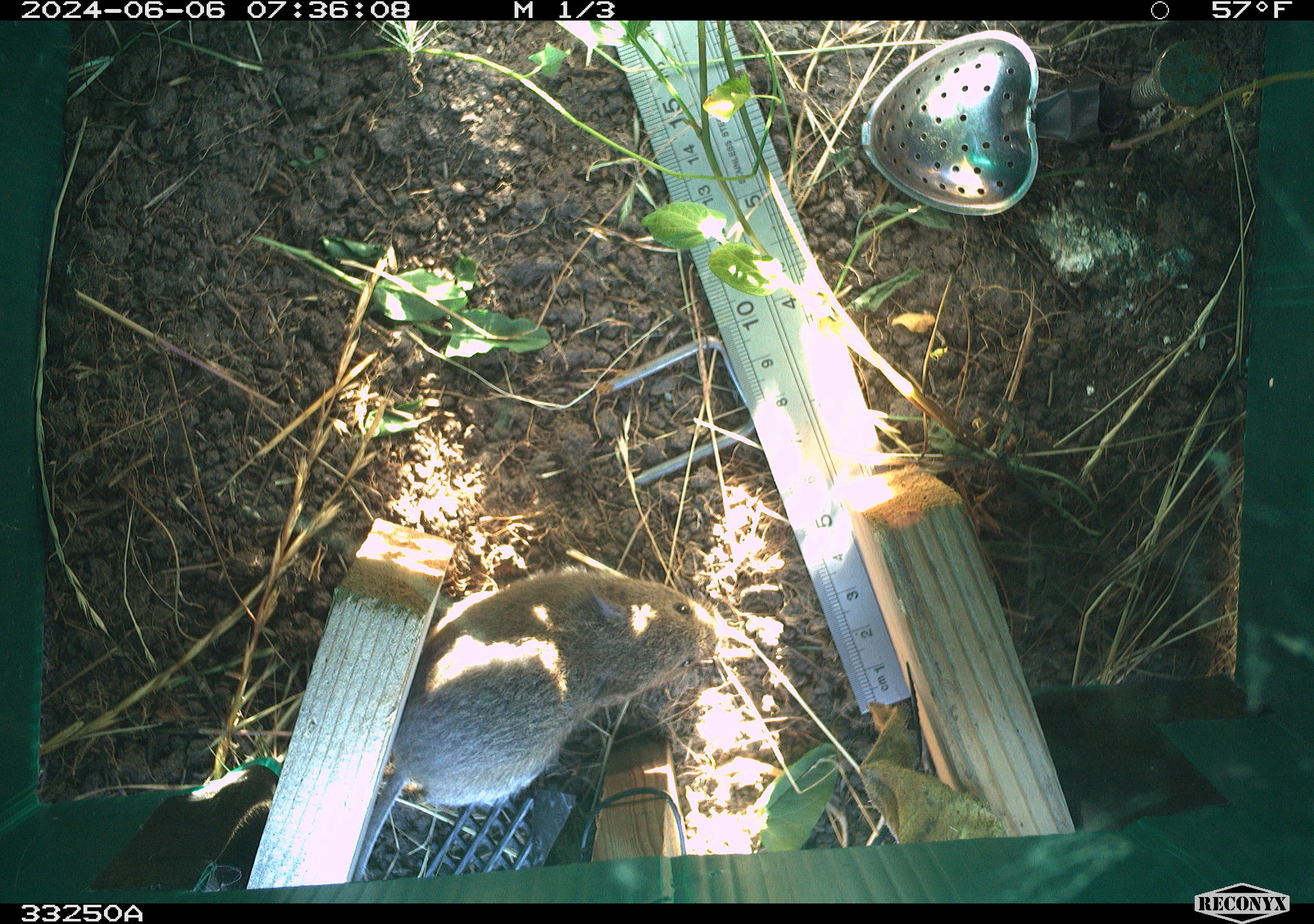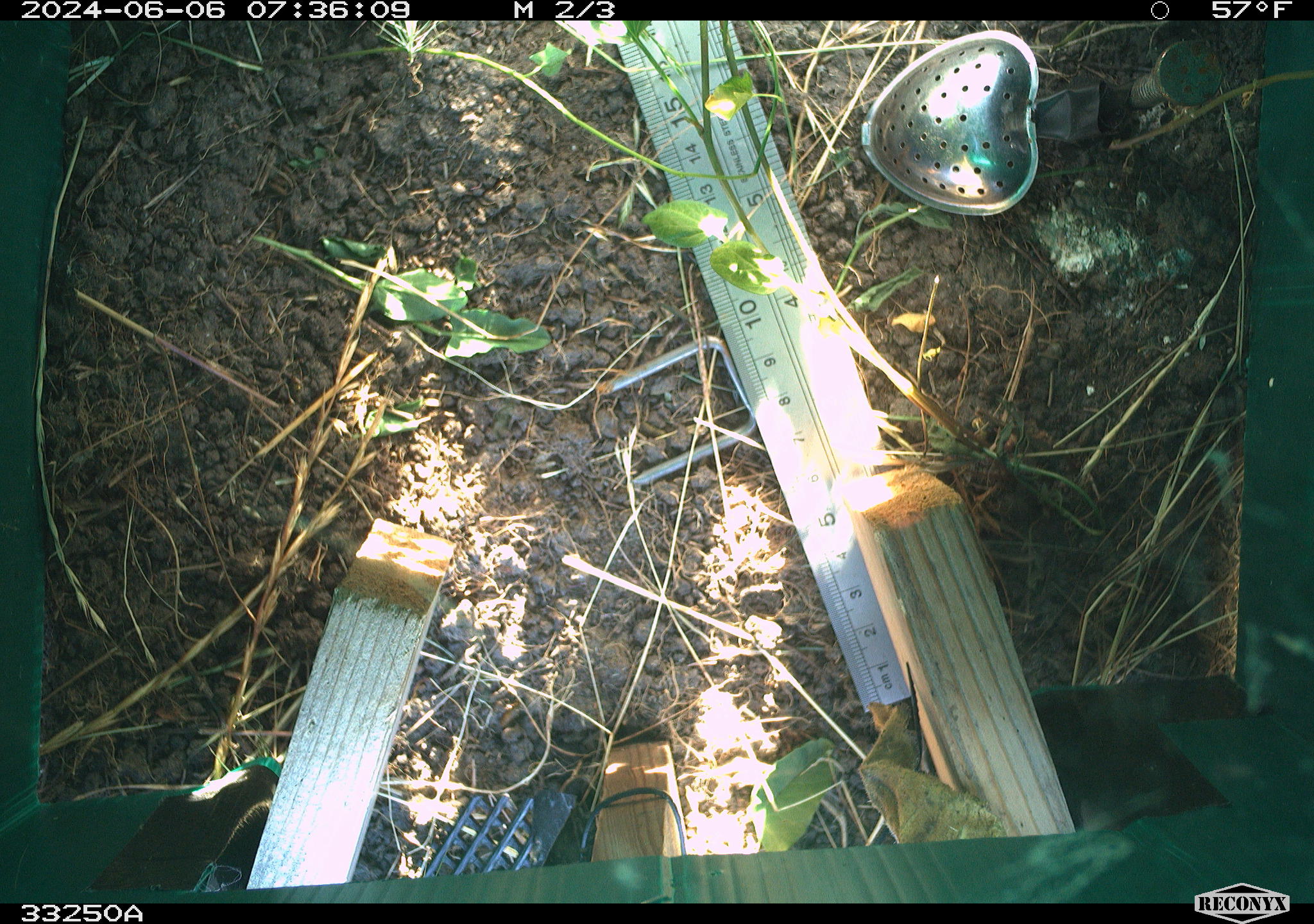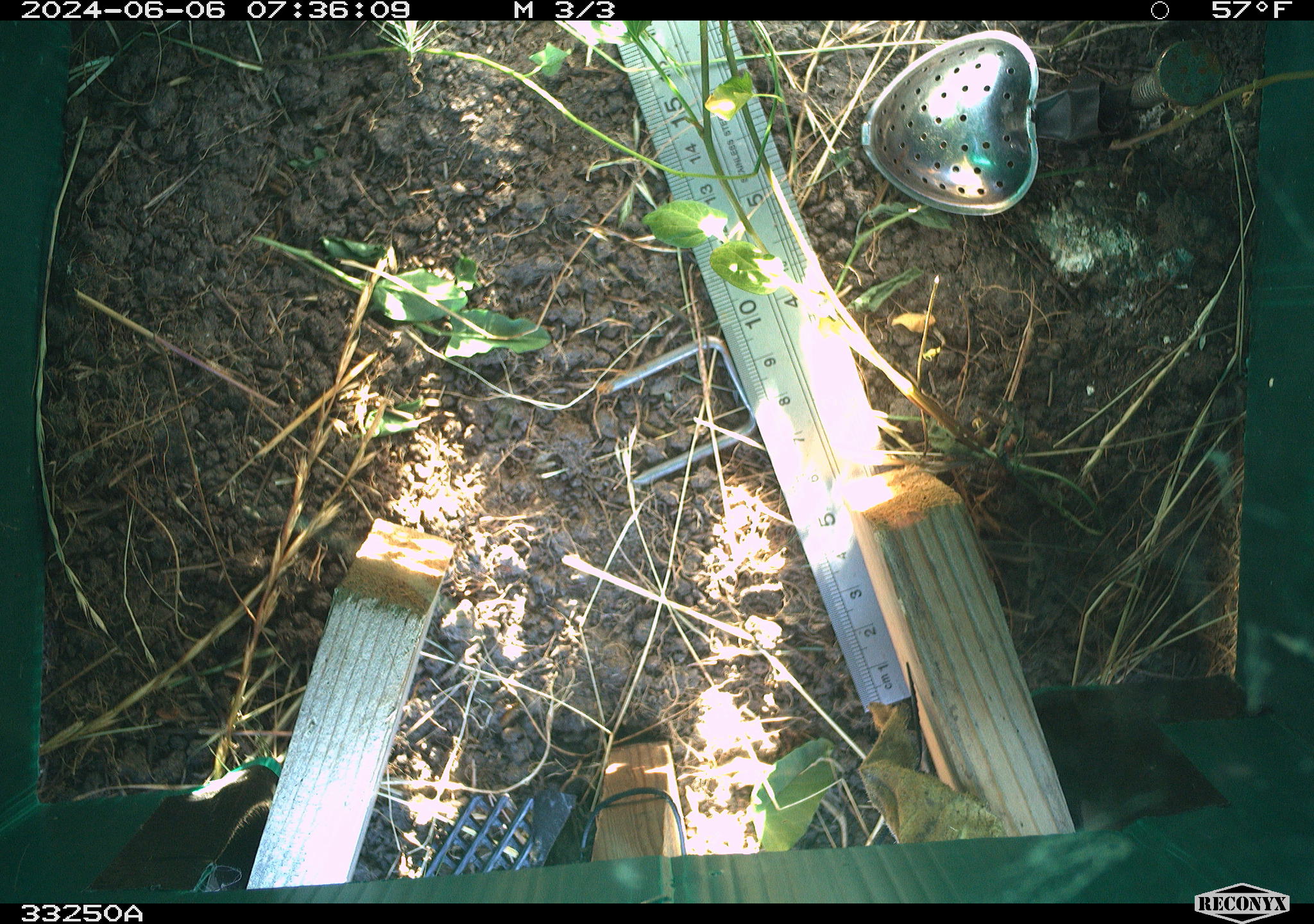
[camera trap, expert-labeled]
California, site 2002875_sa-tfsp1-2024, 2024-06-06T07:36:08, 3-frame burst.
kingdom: Animalia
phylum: Chordata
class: Mammalia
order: Rodentia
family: Cricetidae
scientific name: Arvicolinae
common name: voles, lemmings, and muskrats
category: arvicolinae subfamily